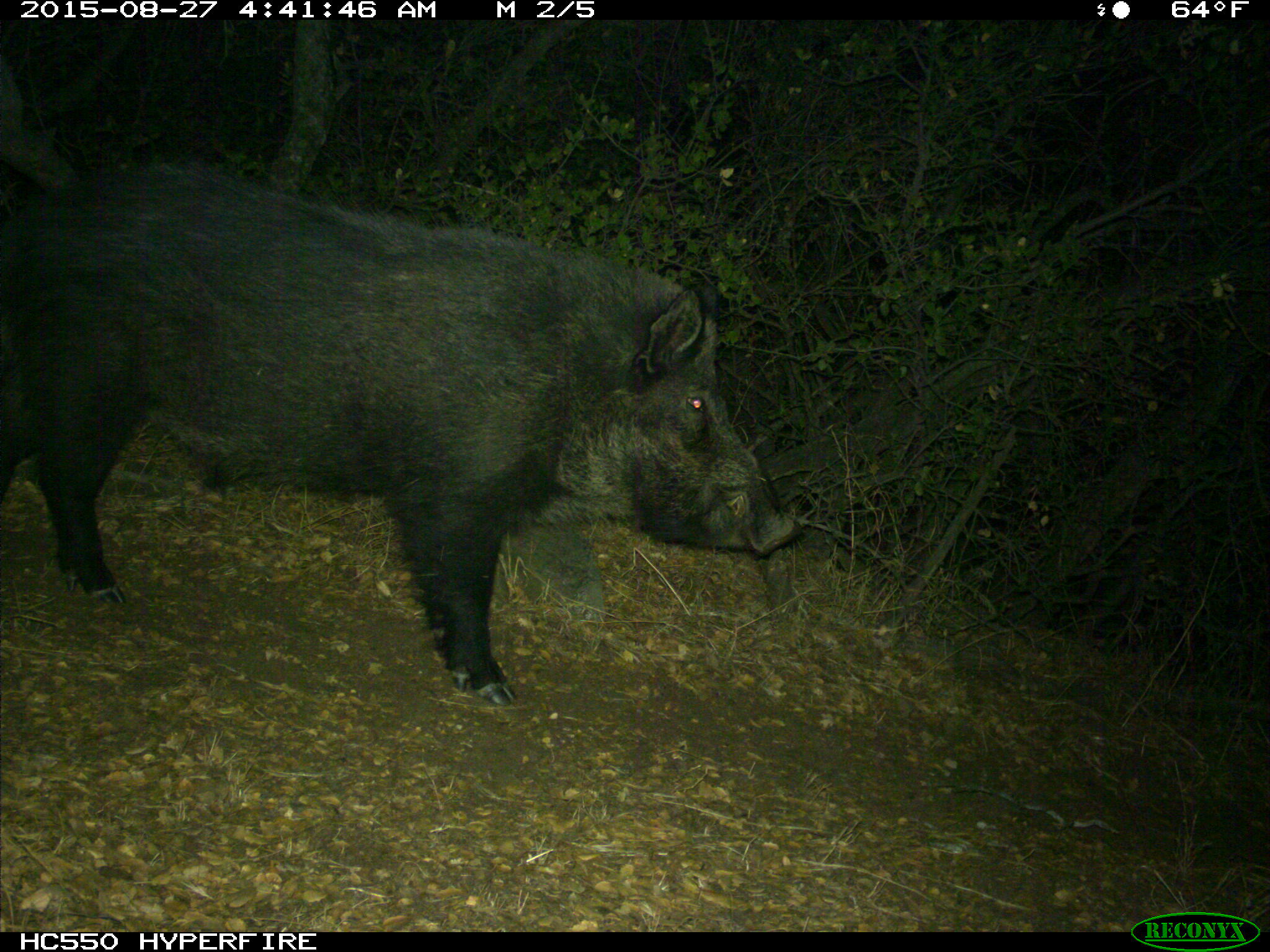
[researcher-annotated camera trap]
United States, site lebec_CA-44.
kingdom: Animalia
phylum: Chordata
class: Mammalia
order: Artiodactyla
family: Suidae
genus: Sus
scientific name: Sus scrofa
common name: wild boar